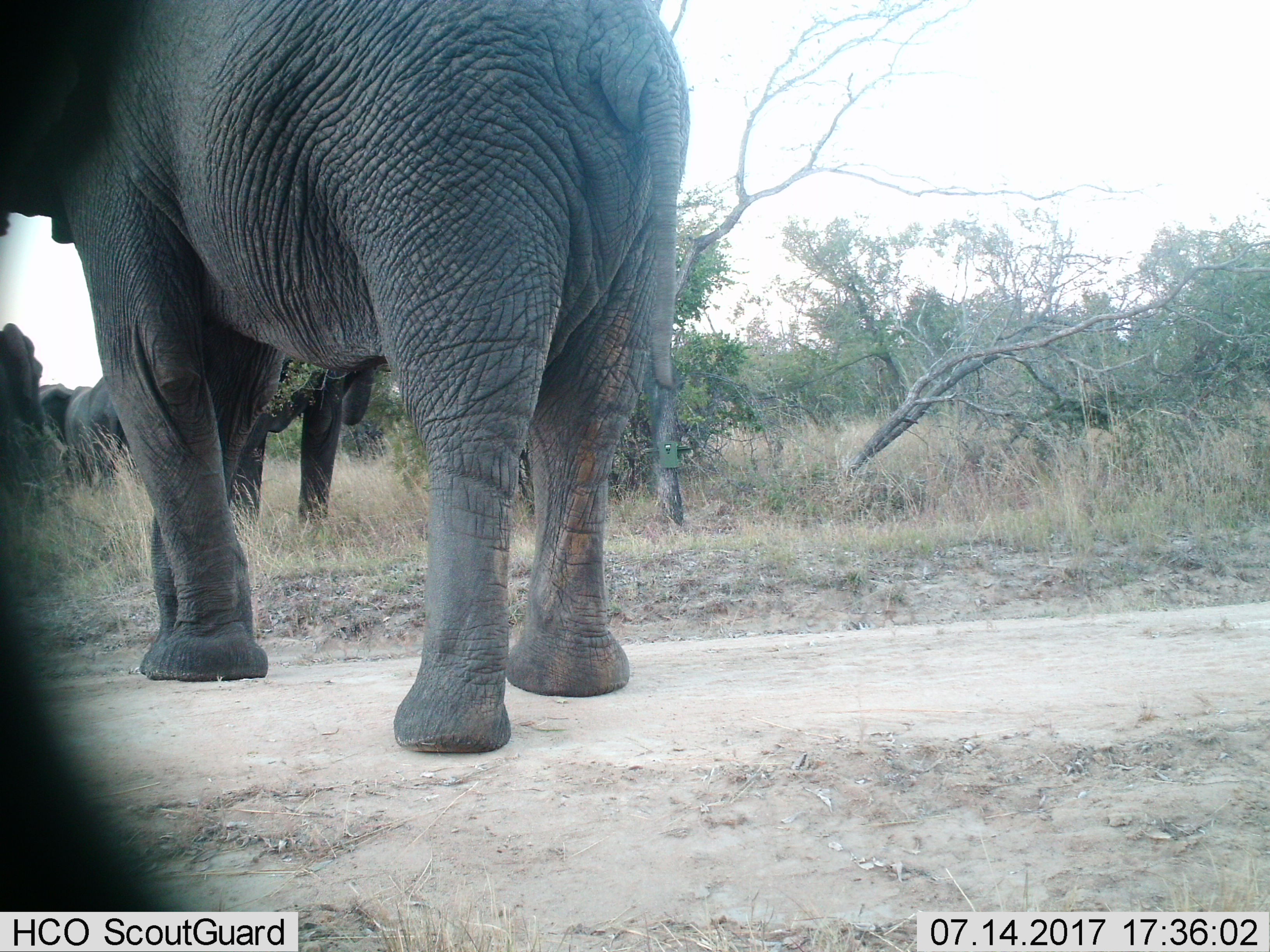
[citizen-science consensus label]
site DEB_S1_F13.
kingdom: Animalia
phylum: Chordata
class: Mammalia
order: Proboscidea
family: Elephantidae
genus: Loxodonta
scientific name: Loxodonta africana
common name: african bush elephant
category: elephant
Elephant (african bush elephant) (Loxodonta africana), count 5. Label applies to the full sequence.